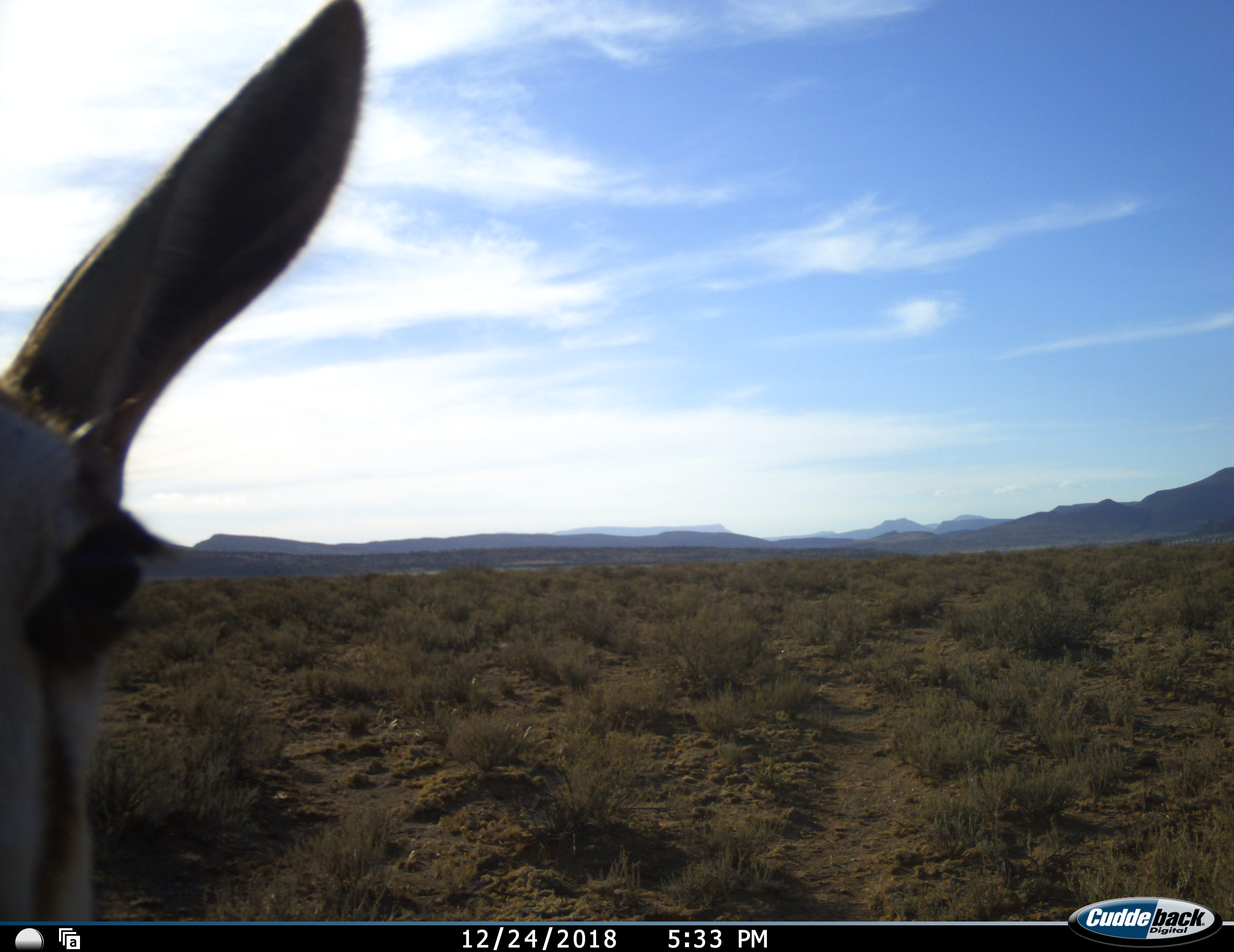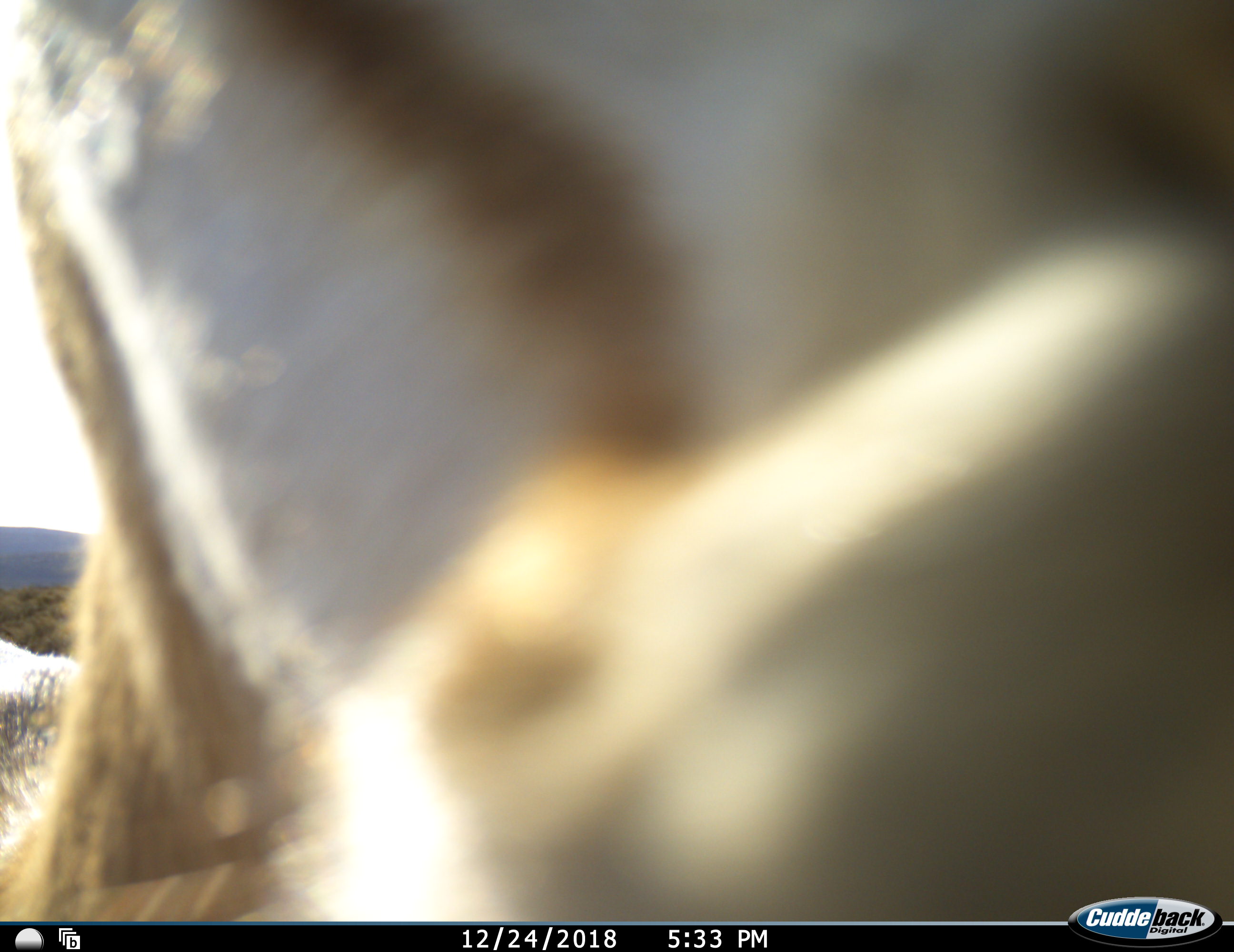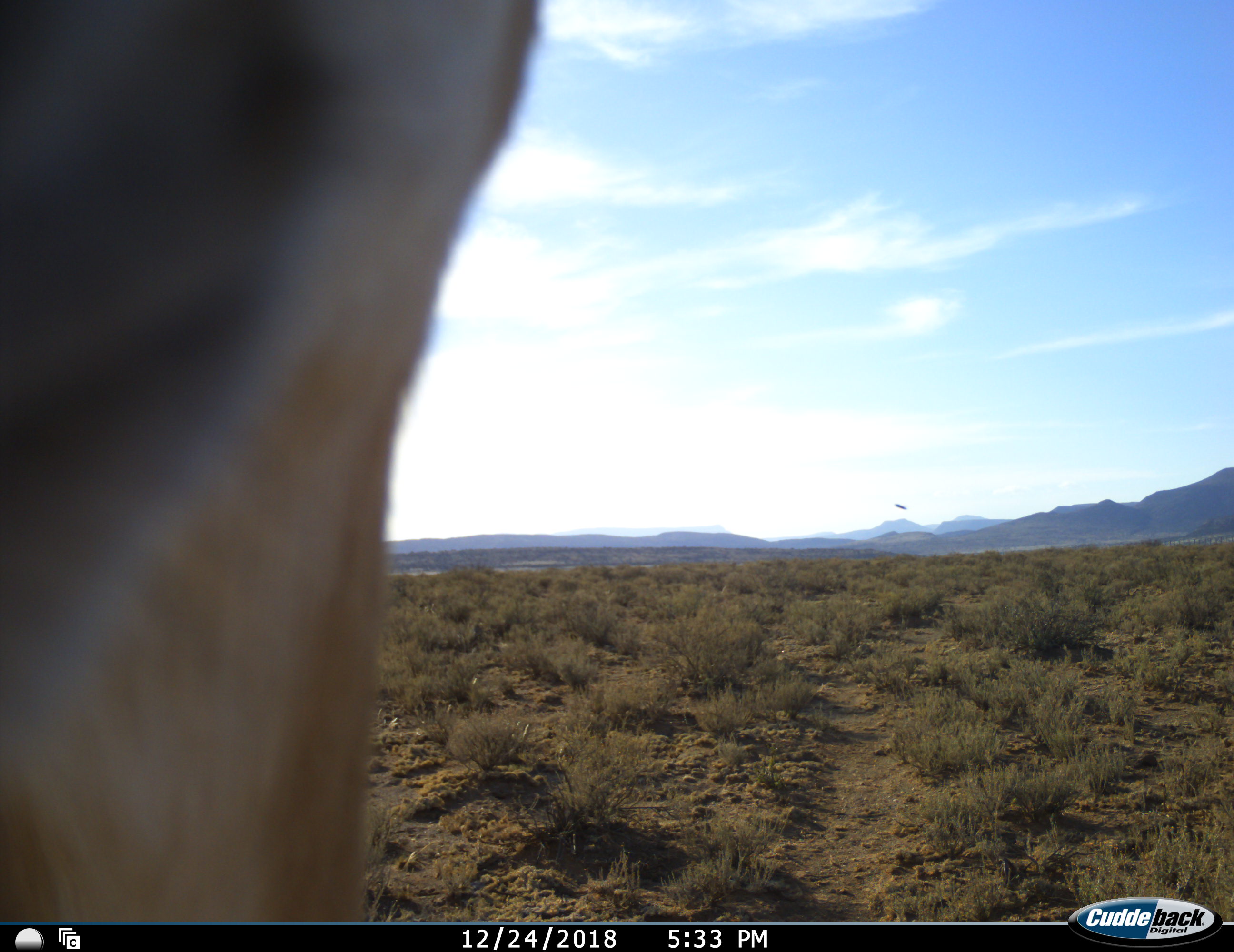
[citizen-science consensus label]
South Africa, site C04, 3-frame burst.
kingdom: Animalia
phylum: Chordata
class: Mammalia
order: Artiodactyla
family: Bovidae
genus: Antidorcas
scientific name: Antidorcas marsupialis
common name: springbok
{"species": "springbok (Antidorcas marsupialis)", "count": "1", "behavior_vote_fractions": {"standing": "38%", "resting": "0%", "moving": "62%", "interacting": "0%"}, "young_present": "0%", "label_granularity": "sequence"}